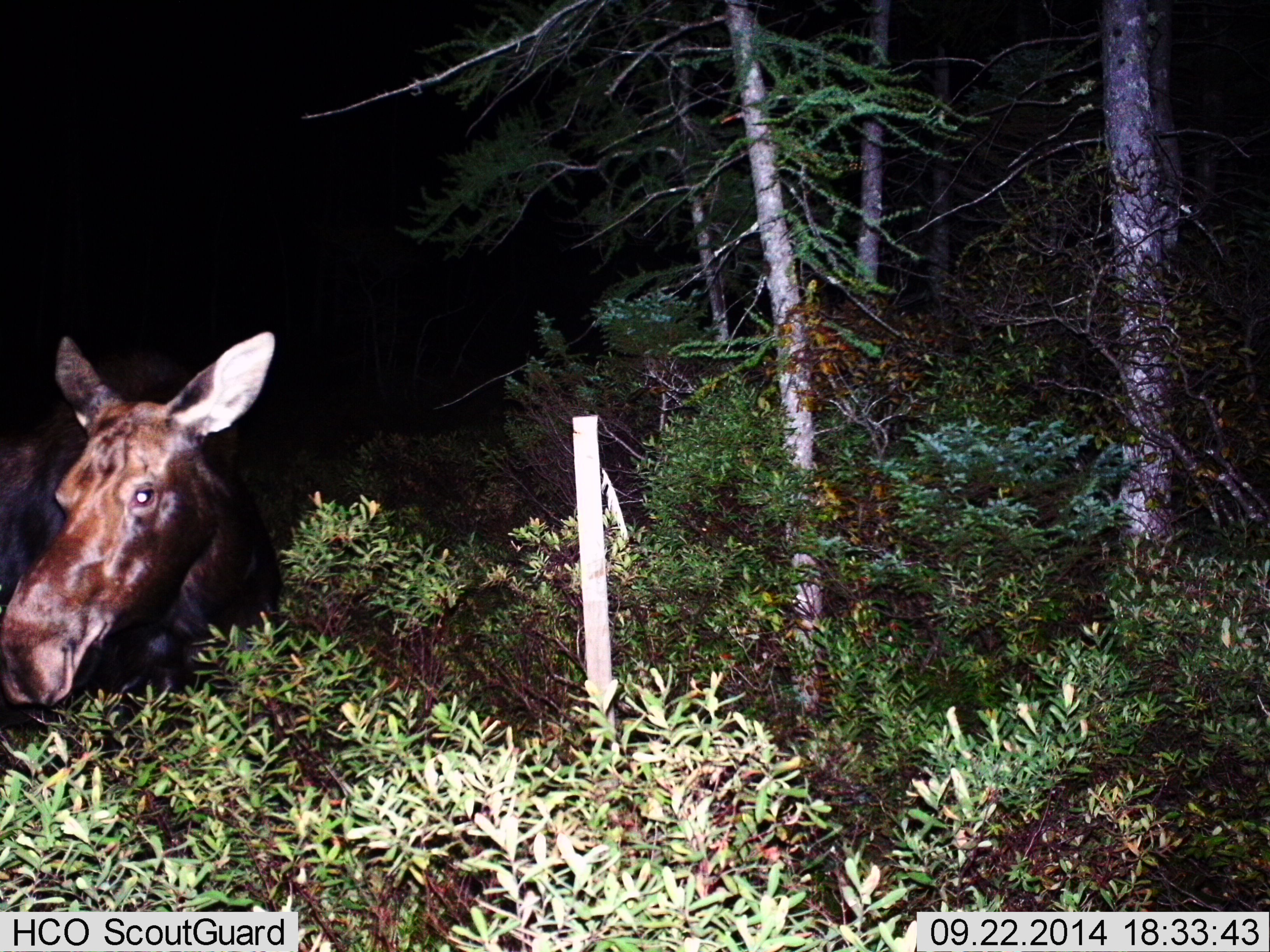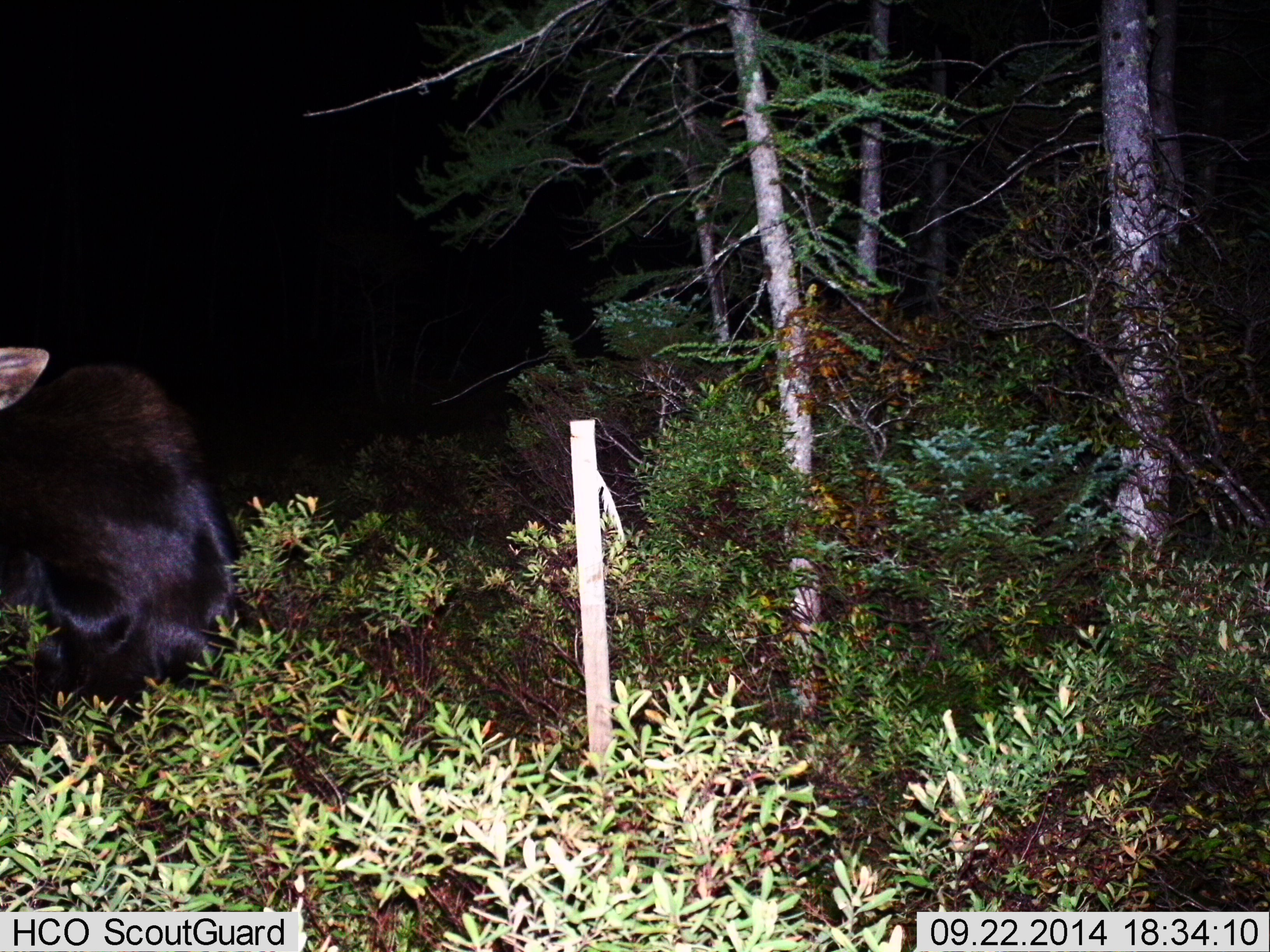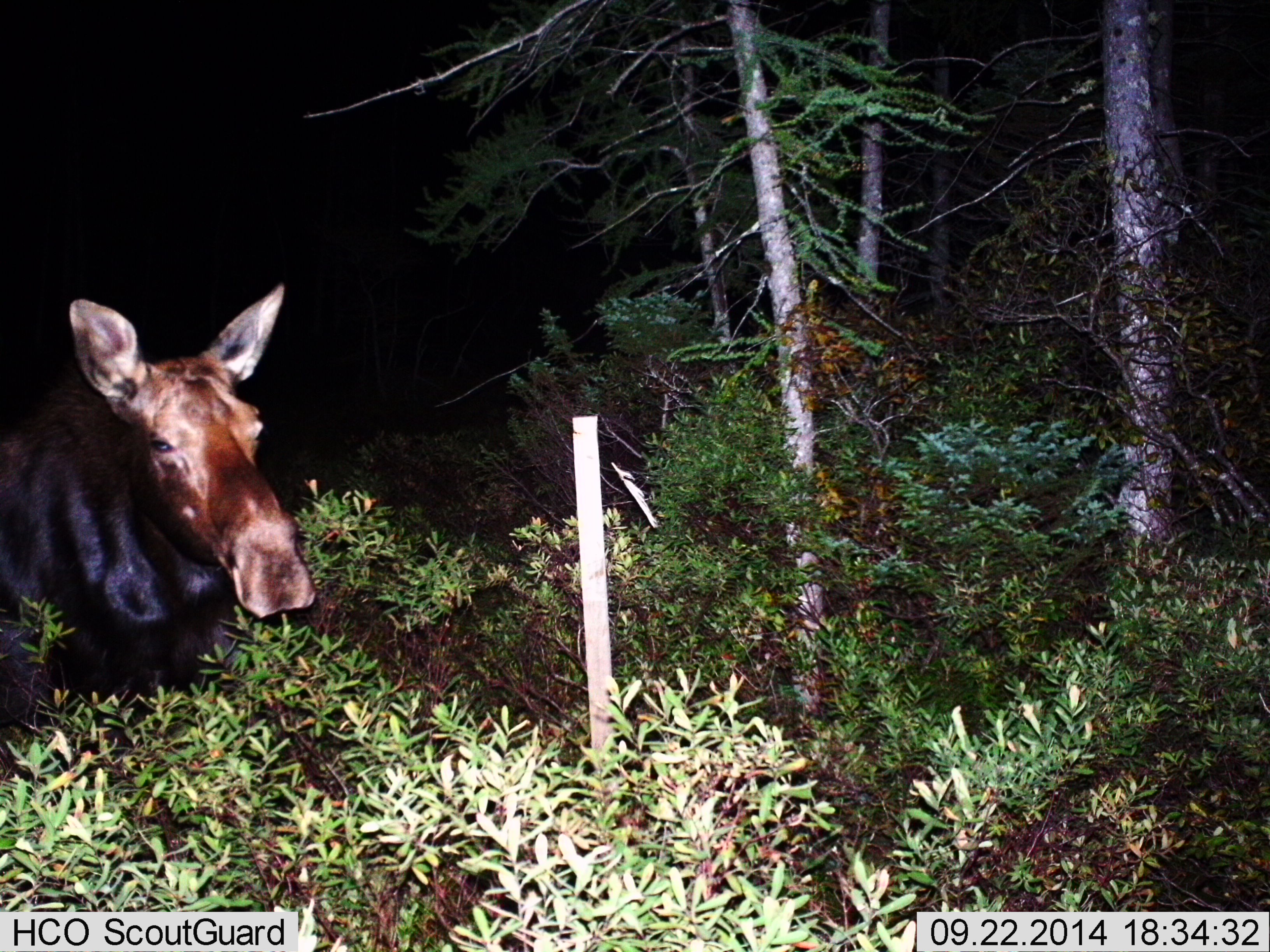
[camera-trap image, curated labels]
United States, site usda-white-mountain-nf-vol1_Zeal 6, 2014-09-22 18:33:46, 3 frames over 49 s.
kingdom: Animalia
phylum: Chordata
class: Mammalia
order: Artiodactyla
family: Cervidae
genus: Alces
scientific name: Alces alces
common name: moose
Moose (Alces alces).